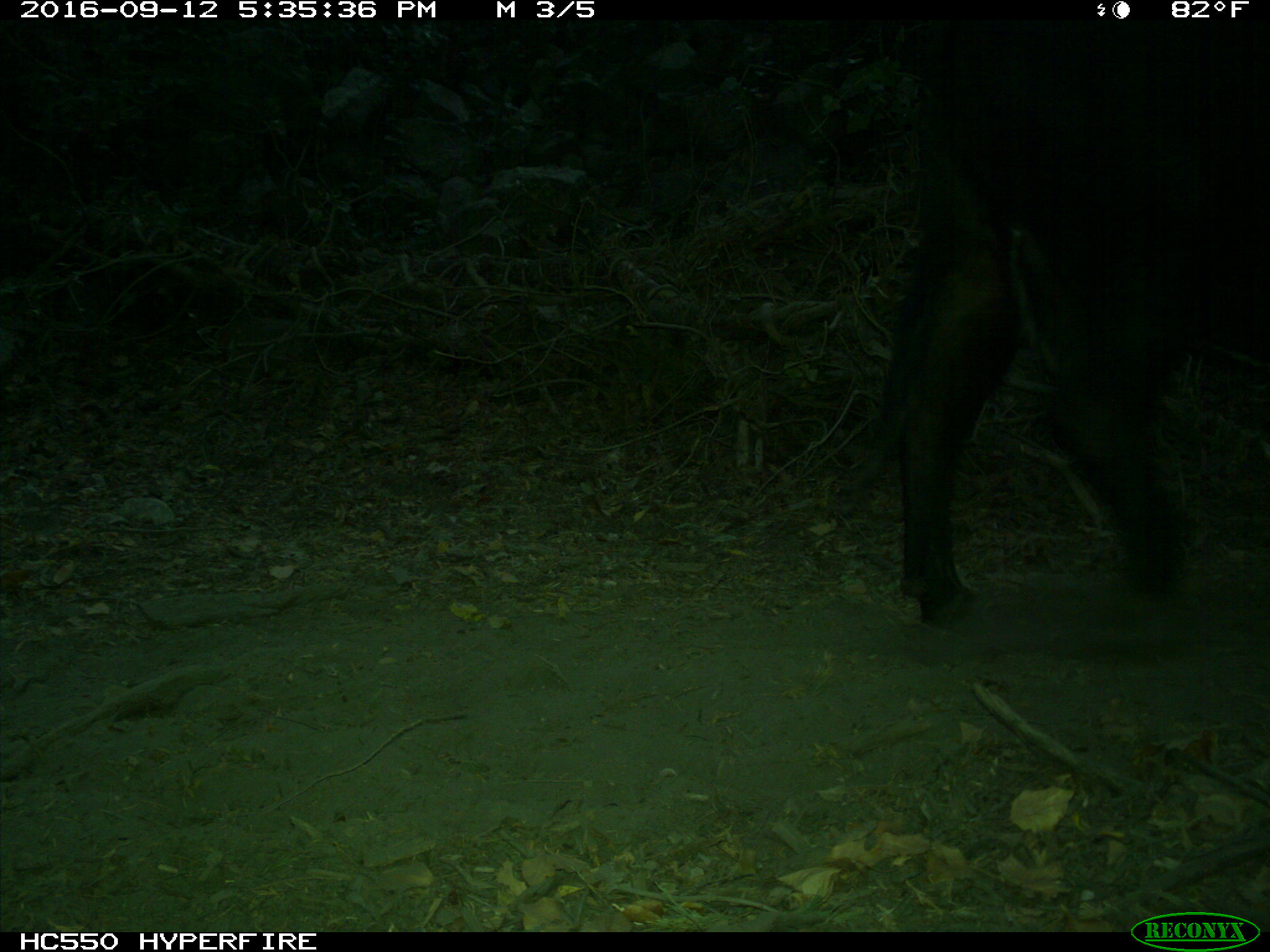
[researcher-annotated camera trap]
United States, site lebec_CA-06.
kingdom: Animalia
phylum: Chordata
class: Mammalia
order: Artiodactyla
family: Bovidae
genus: Bos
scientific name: Bos taurus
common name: domestic cow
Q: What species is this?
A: Bos taurus (domestic cow).